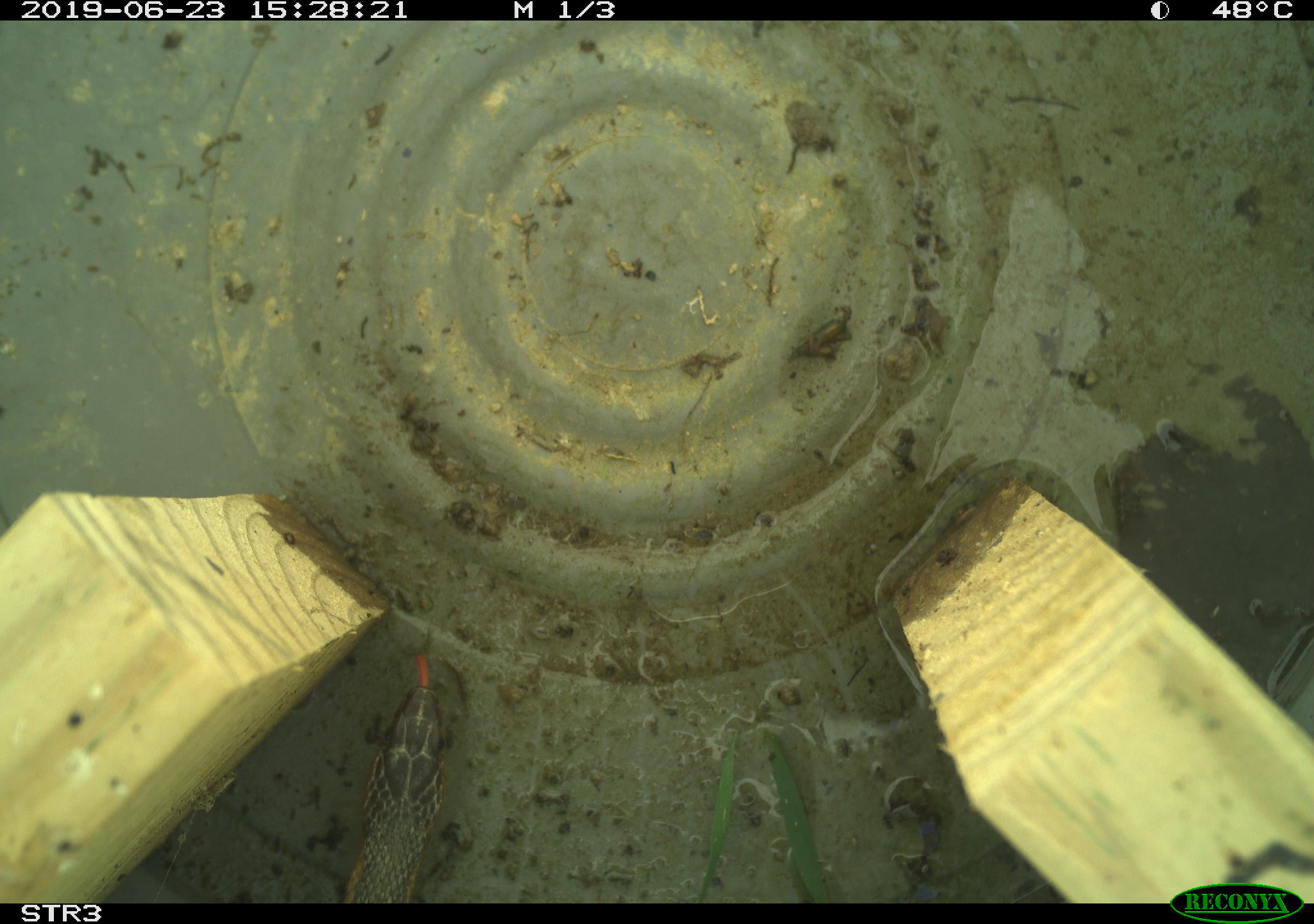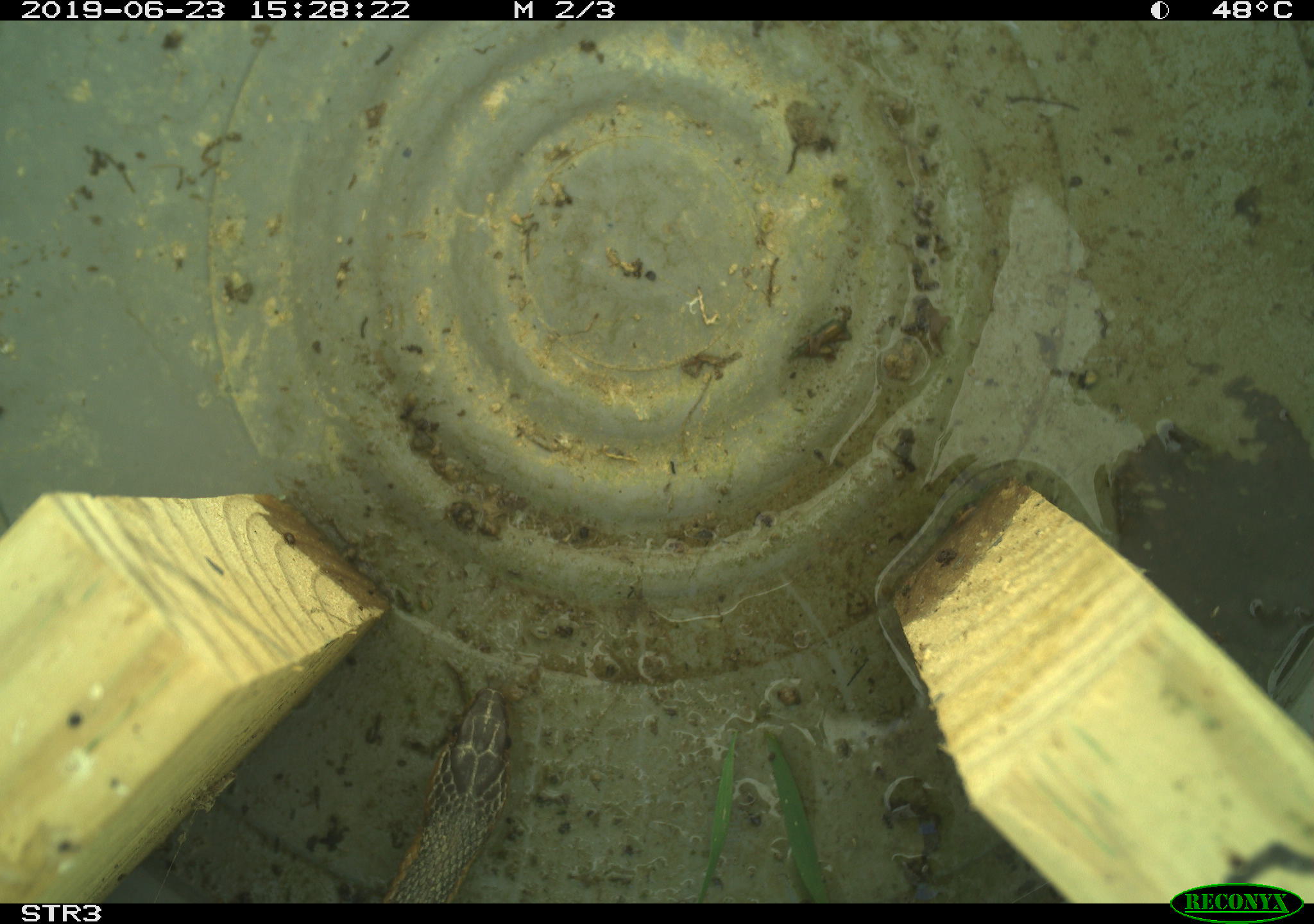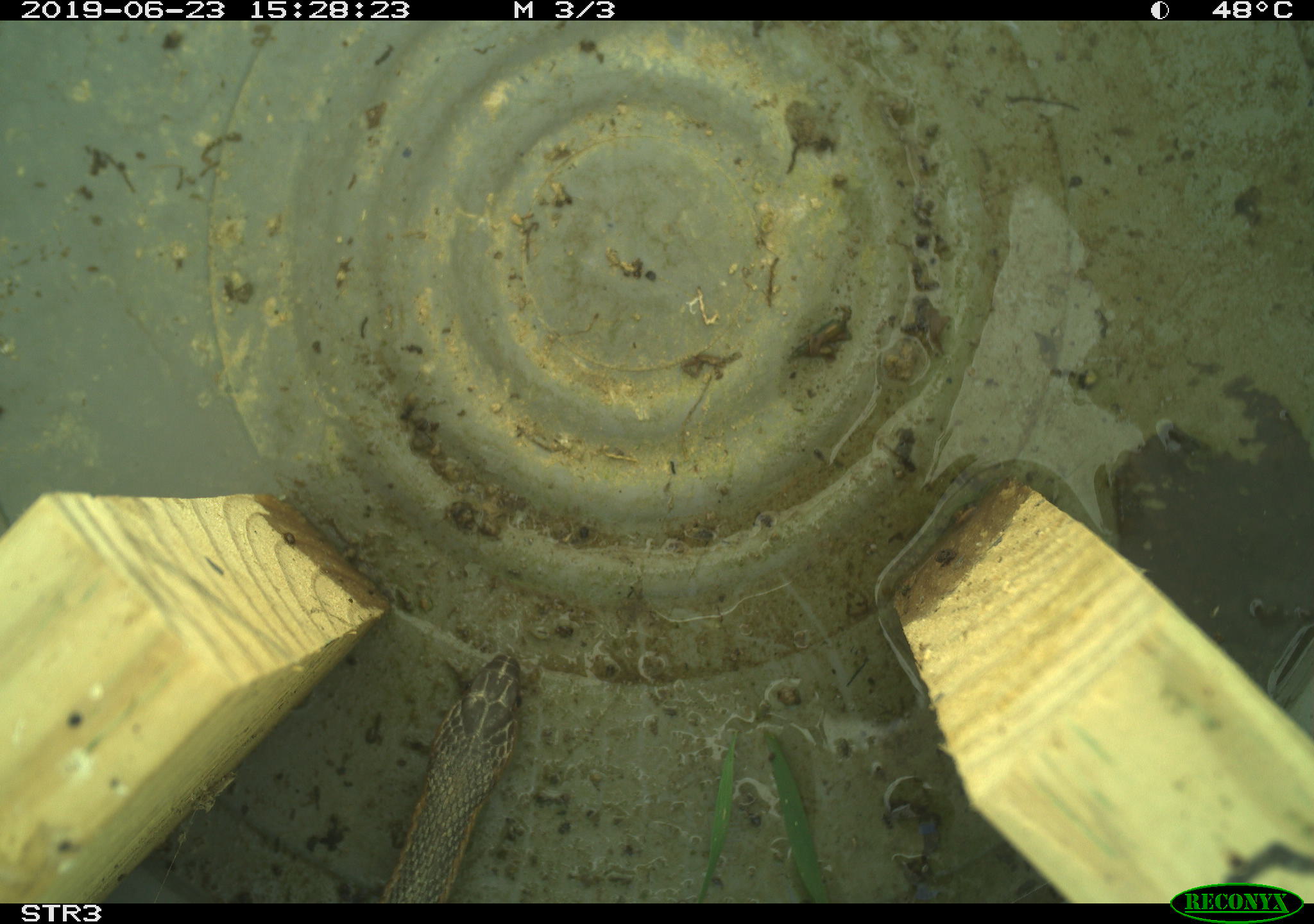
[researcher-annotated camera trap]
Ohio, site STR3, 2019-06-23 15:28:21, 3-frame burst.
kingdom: Animalia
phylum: Chordata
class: Reptilia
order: Squamata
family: Colubridae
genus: Thamnophis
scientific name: Thamnophis sirtalis sirtalis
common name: eastern gartersnake